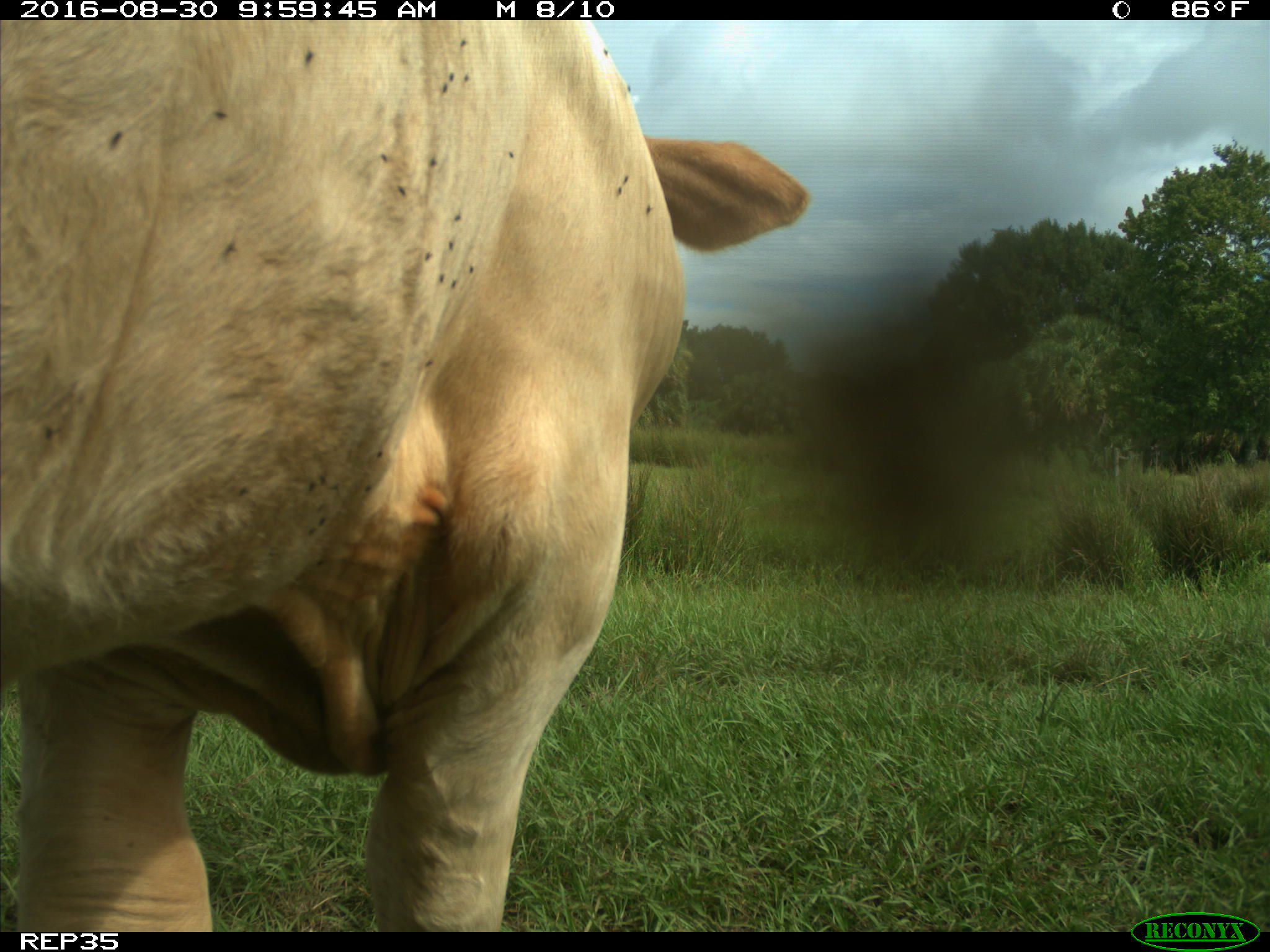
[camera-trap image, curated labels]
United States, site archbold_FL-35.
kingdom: Animalia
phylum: Chordata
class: Mammalia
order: Artiodactyla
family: Bovidae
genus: Bos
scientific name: Bos taurus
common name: domestic cow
Bos taurus (domestic cow).